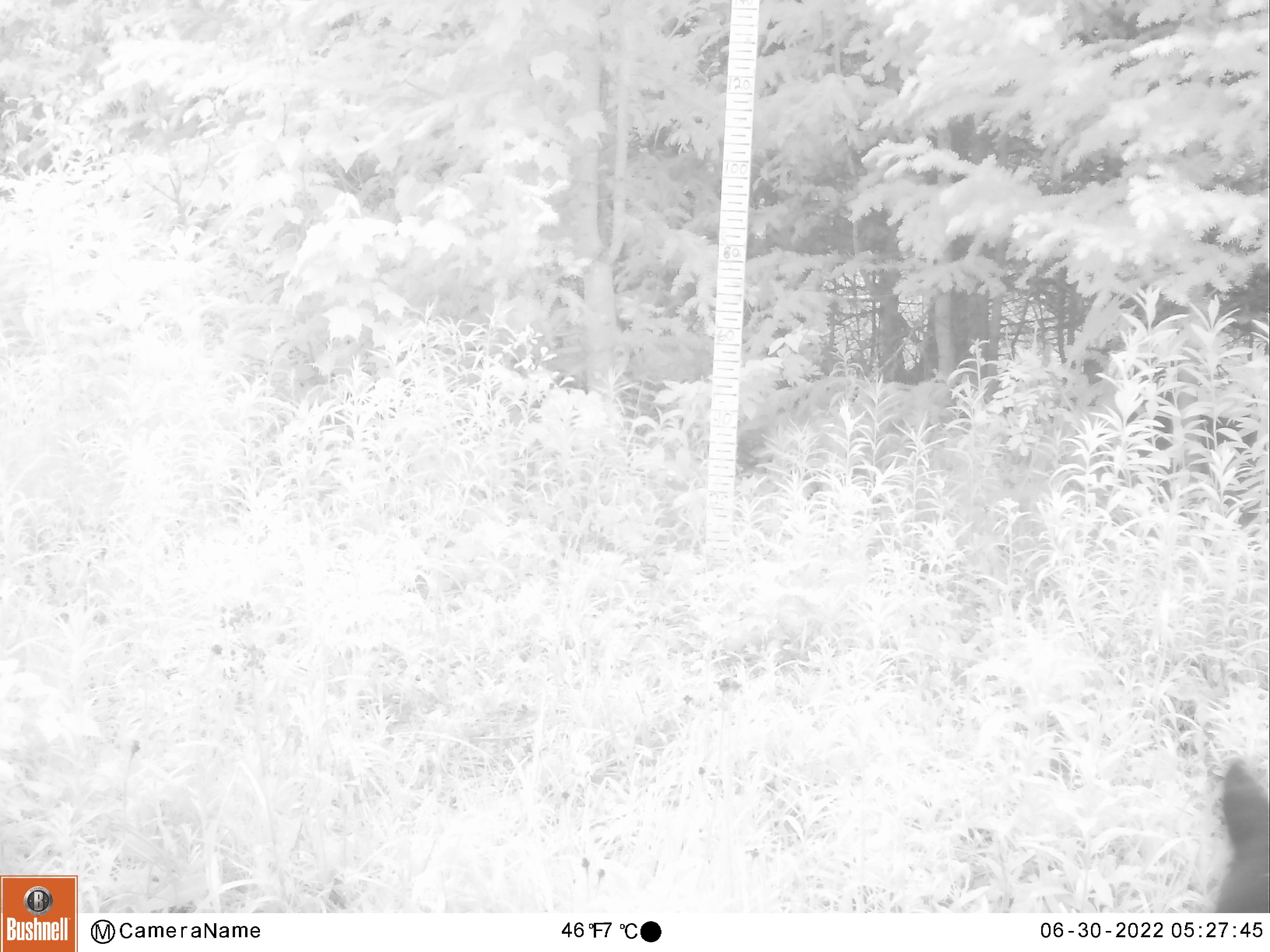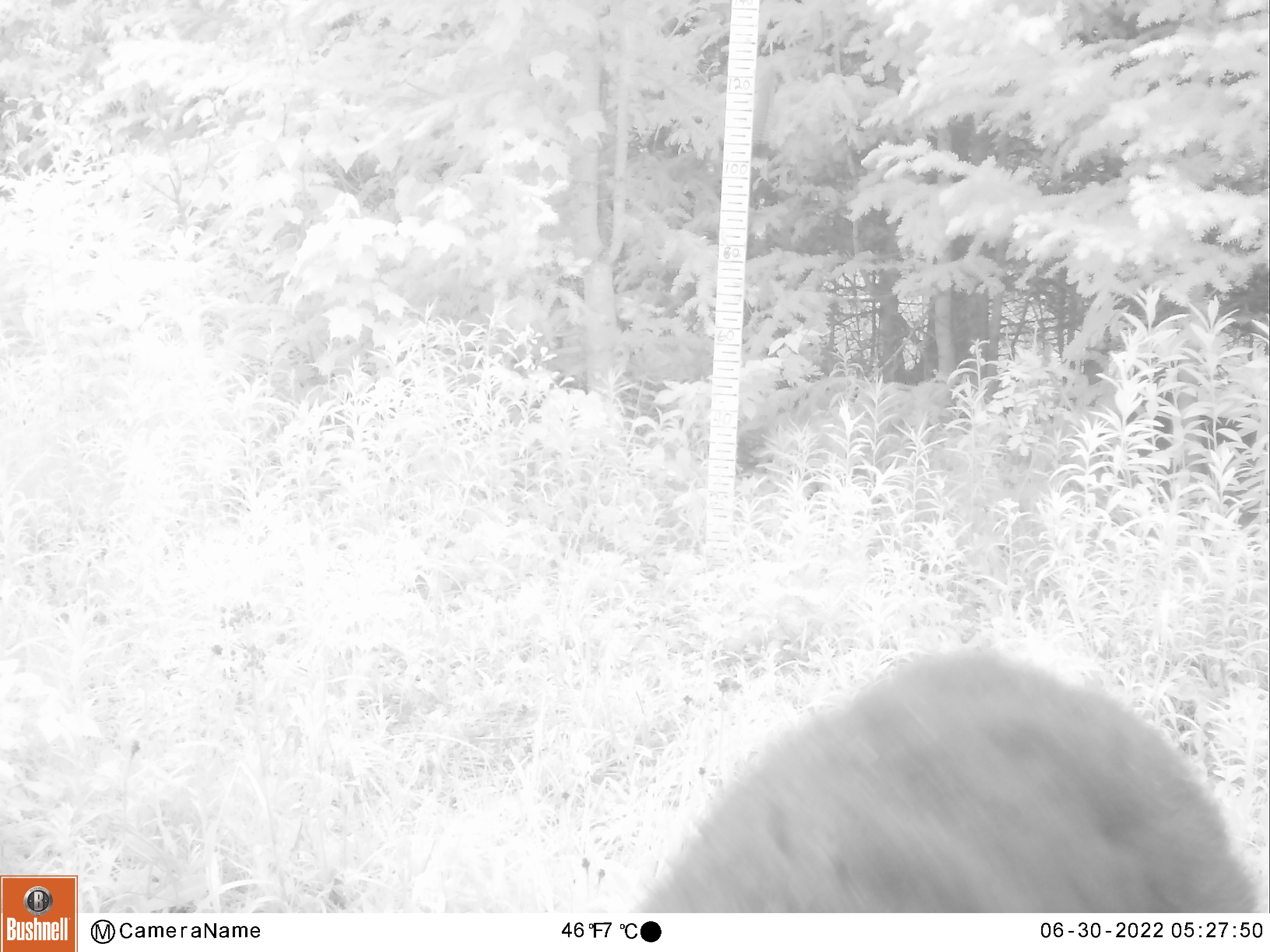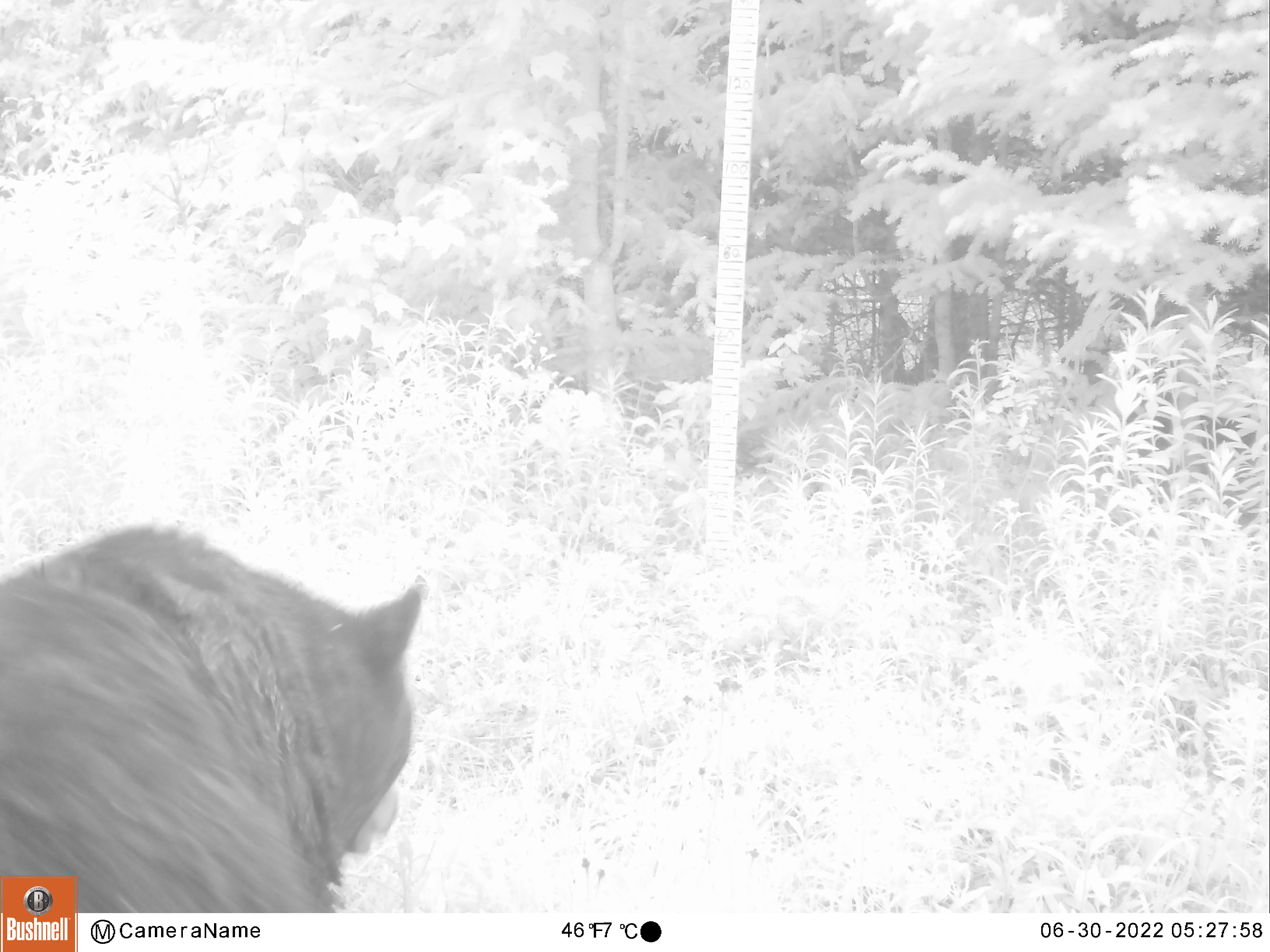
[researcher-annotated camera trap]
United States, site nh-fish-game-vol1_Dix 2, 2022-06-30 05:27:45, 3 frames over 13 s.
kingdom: Animalia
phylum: Chordata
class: Mammalia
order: Carnivora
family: Ursidae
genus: Ursus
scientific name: Ursus americanus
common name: black bear